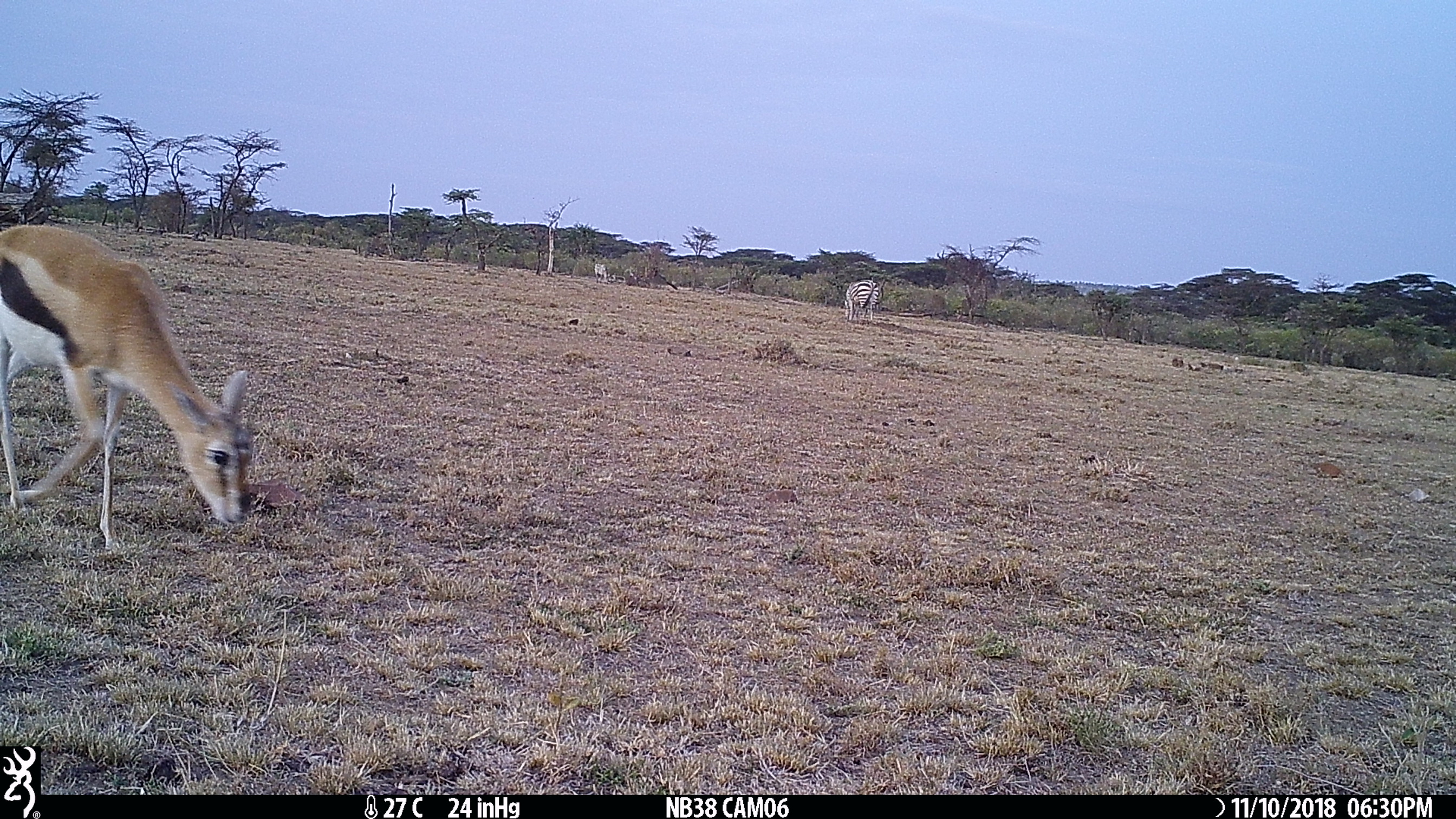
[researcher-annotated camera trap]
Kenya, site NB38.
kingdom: Animalia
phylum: Chordata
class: Mammalia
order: Perissodactyla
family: Equidae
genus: Equus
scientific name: Equus quagga burchellii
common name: burchell's zebra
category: zebra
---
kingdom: Animalia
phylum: Chordata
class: Mammalia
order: Artiodactyla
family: Bovidae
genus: Eudorcas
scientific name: Eudorcas thomsonii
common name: thomon's gazelle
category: gazelle thomsons